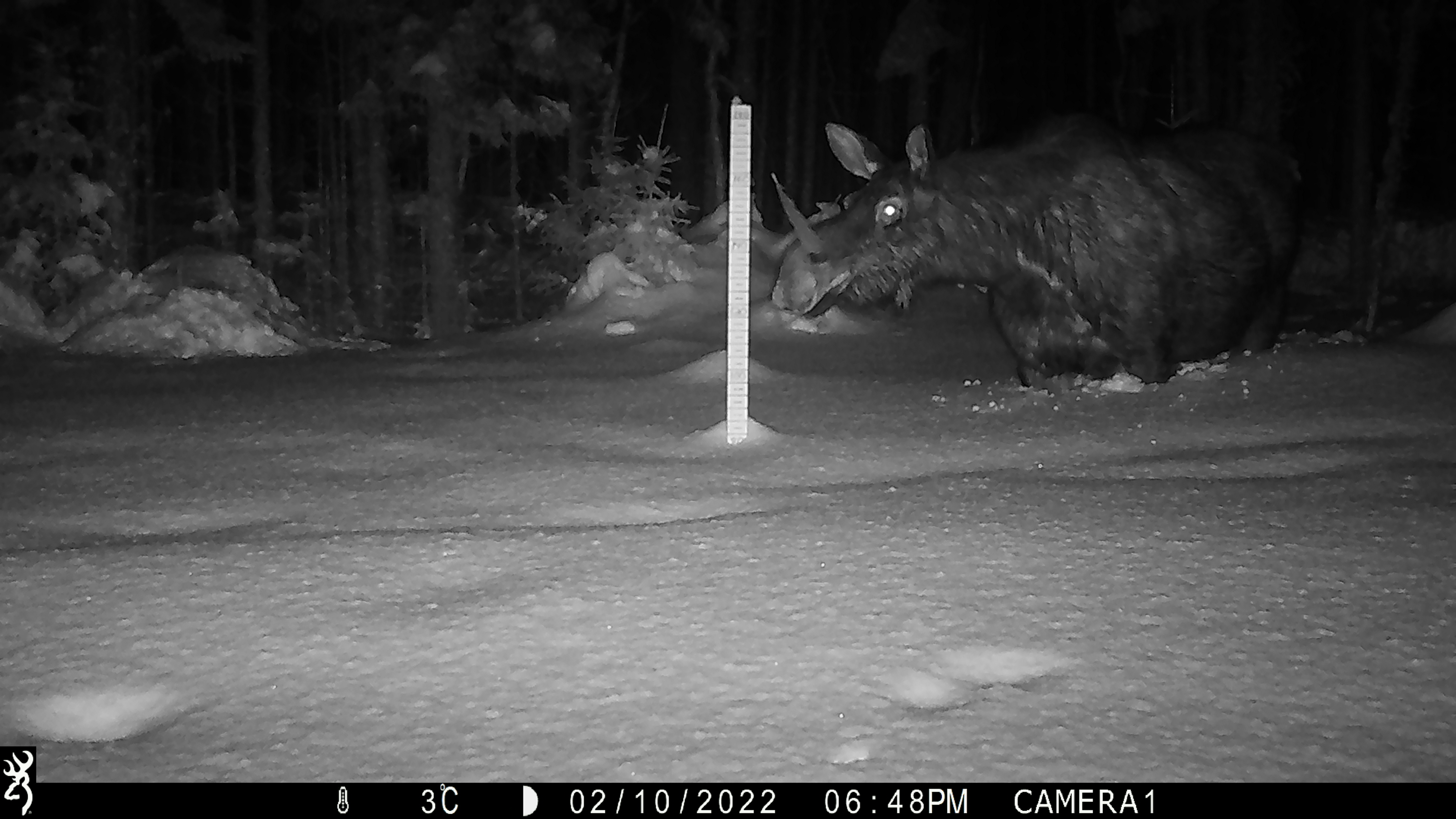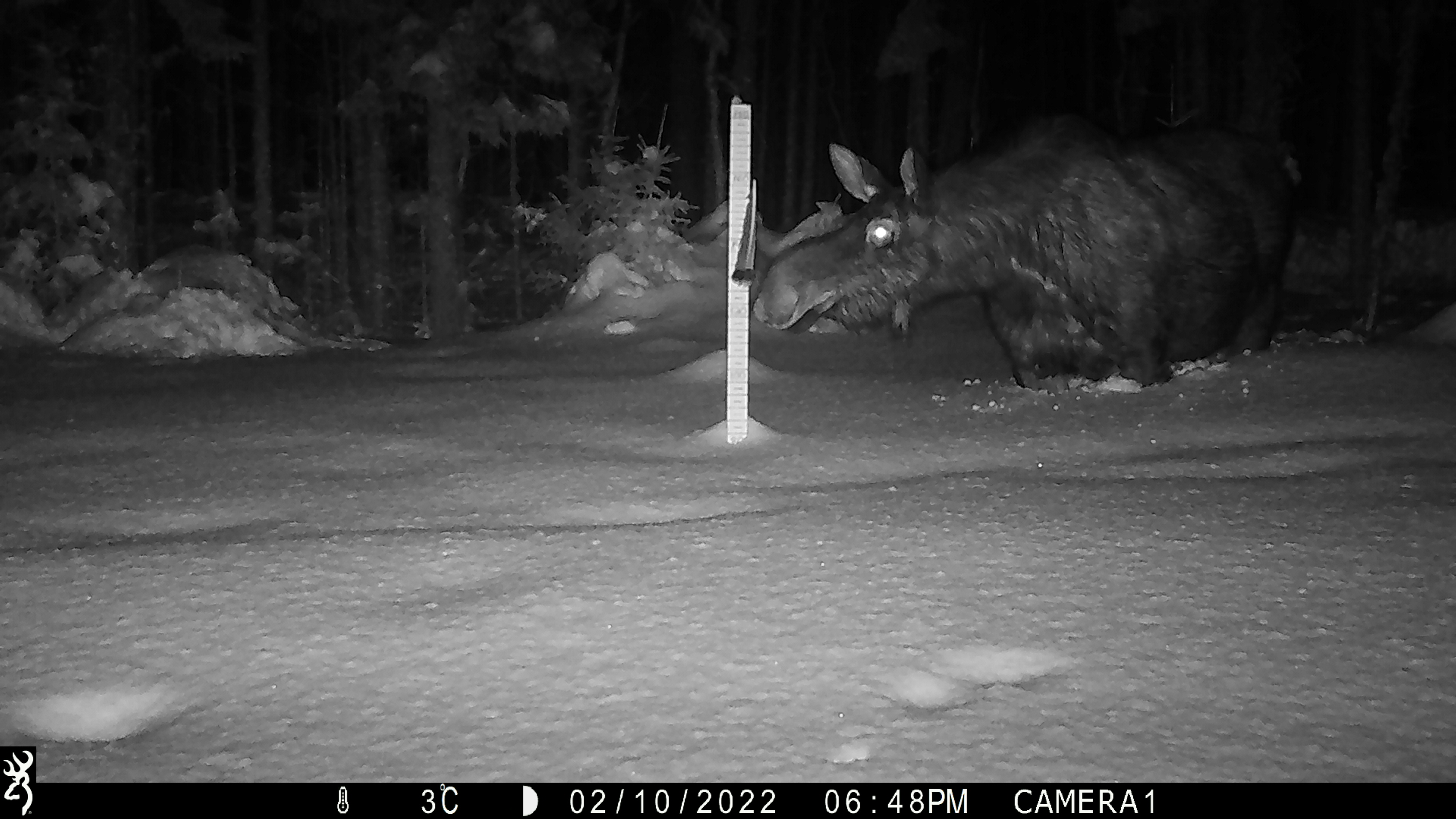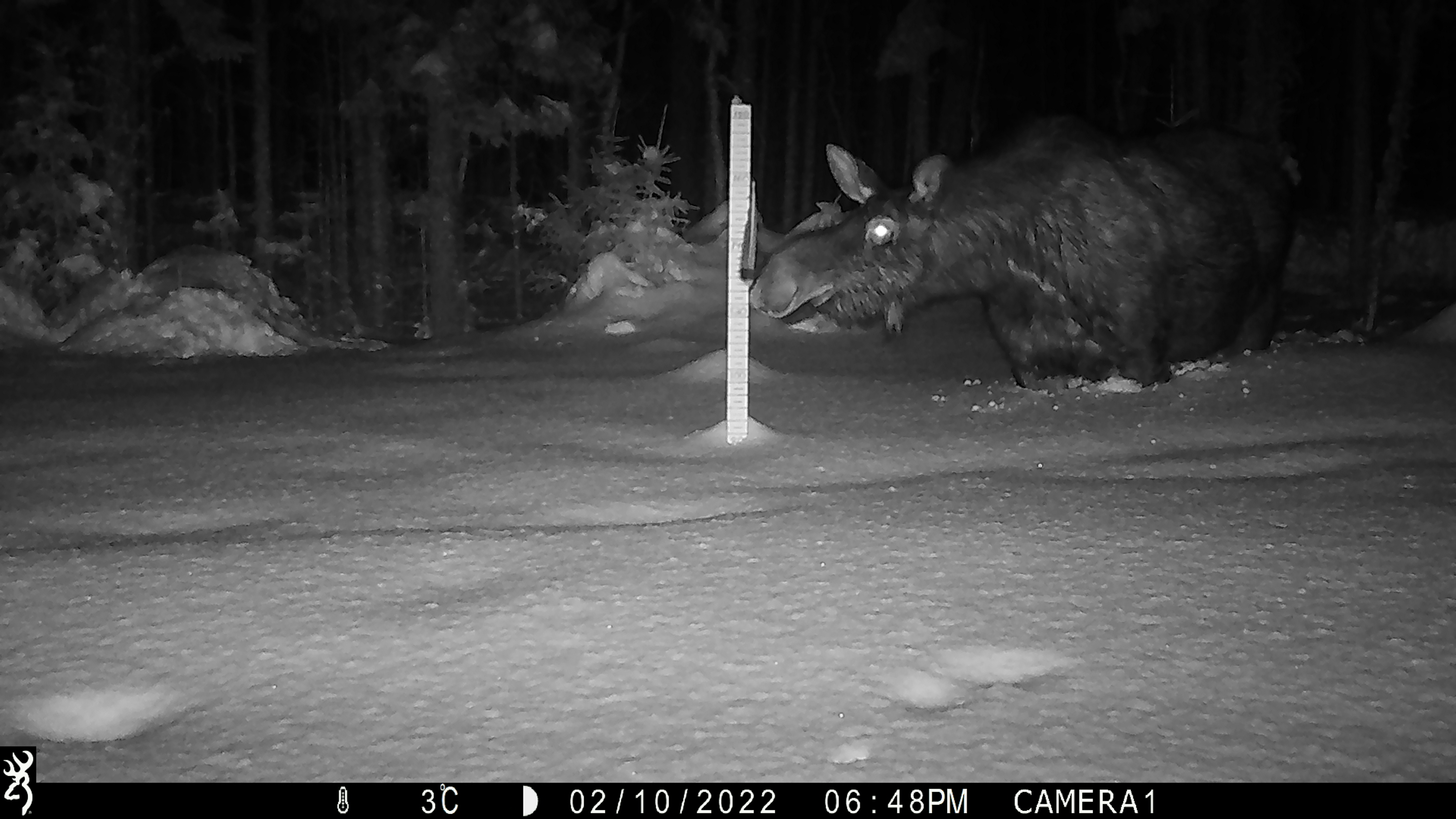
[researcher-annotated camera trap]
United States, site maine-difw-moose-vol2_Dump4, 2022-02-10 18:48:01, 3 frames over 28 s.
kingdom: Animalia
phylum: Chordata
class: Mammalia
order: Artiodactyla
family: Cervidae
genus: Alces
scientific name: Alces alces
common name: moose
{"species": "moose (Alces alces)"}